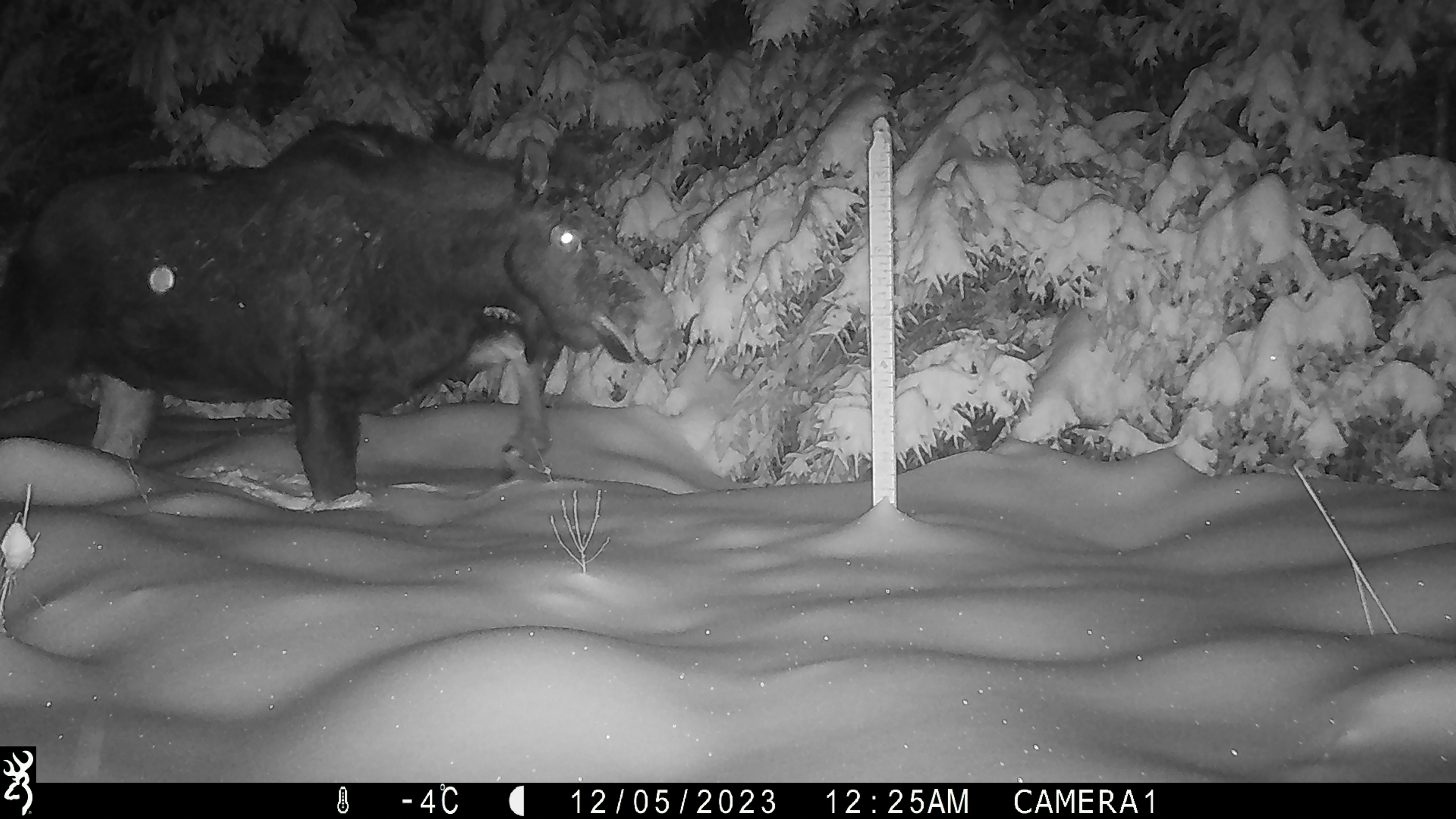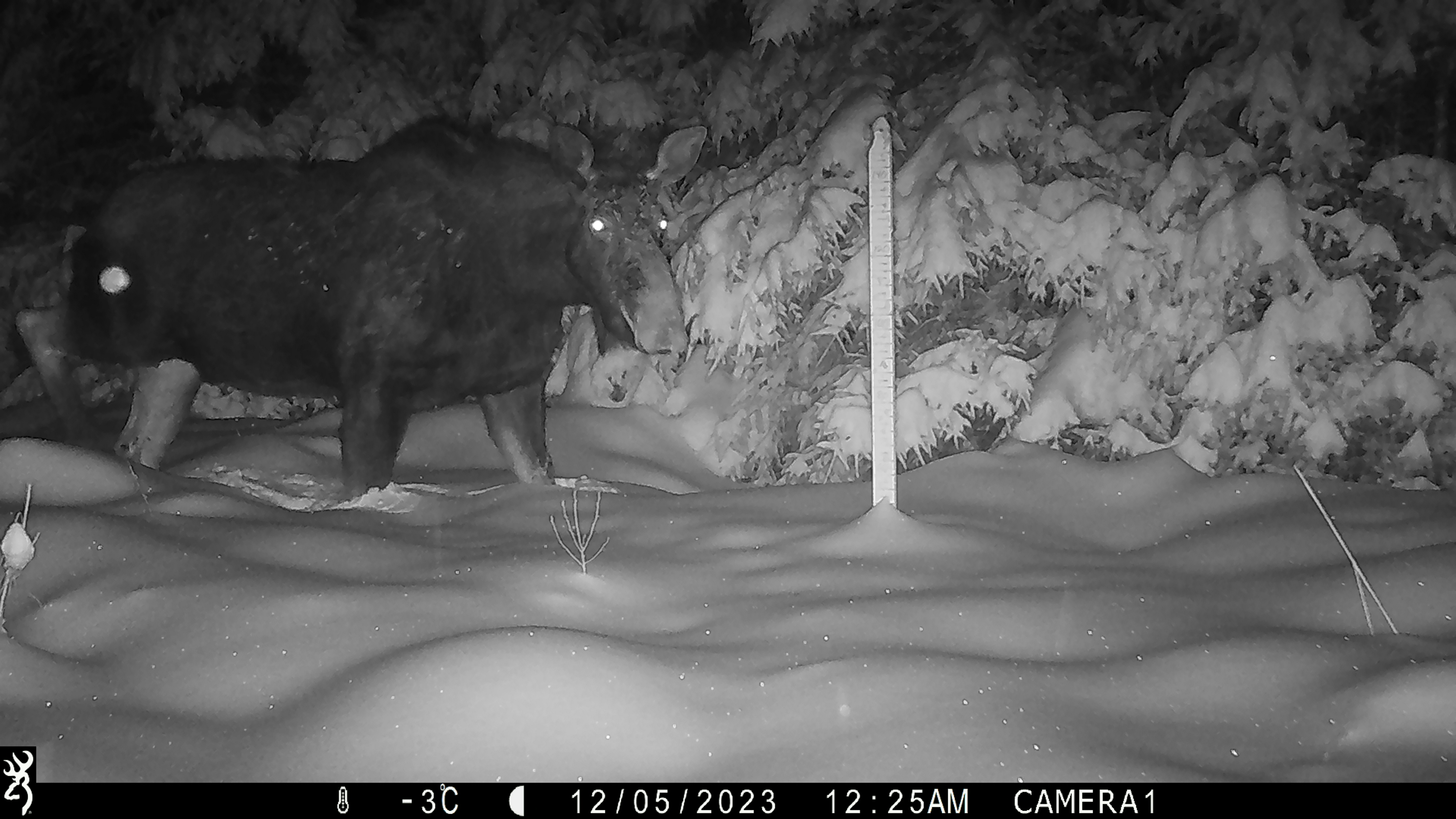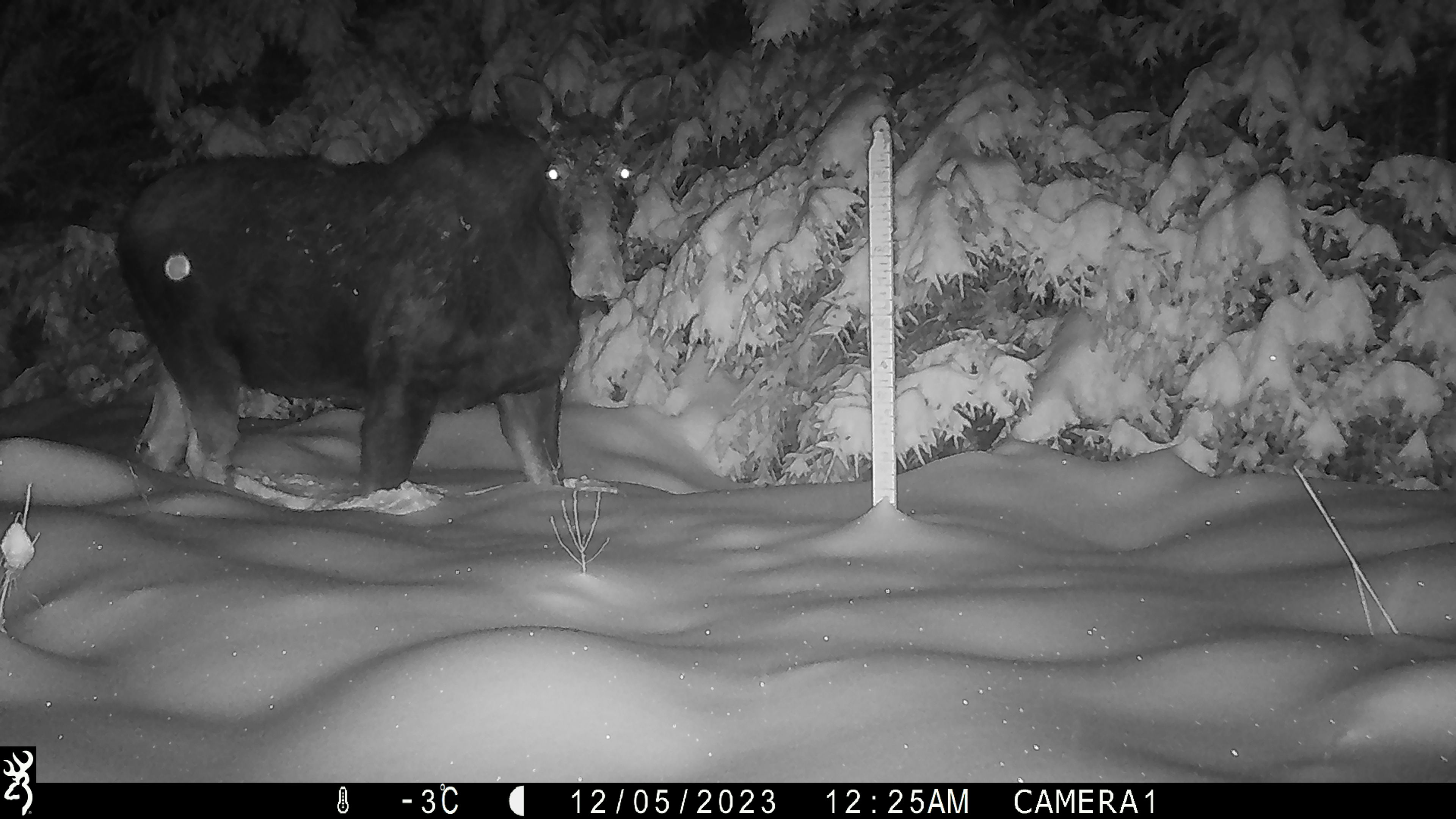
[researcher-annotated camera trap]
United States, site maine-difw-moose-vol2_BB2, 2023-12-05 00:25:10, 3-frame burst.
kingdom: Animalia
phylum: Chordata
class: Mammalia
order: Artiodactyla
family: Cervidae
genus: Alces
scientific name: Alces alces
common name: moose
Moose (Alces alces).